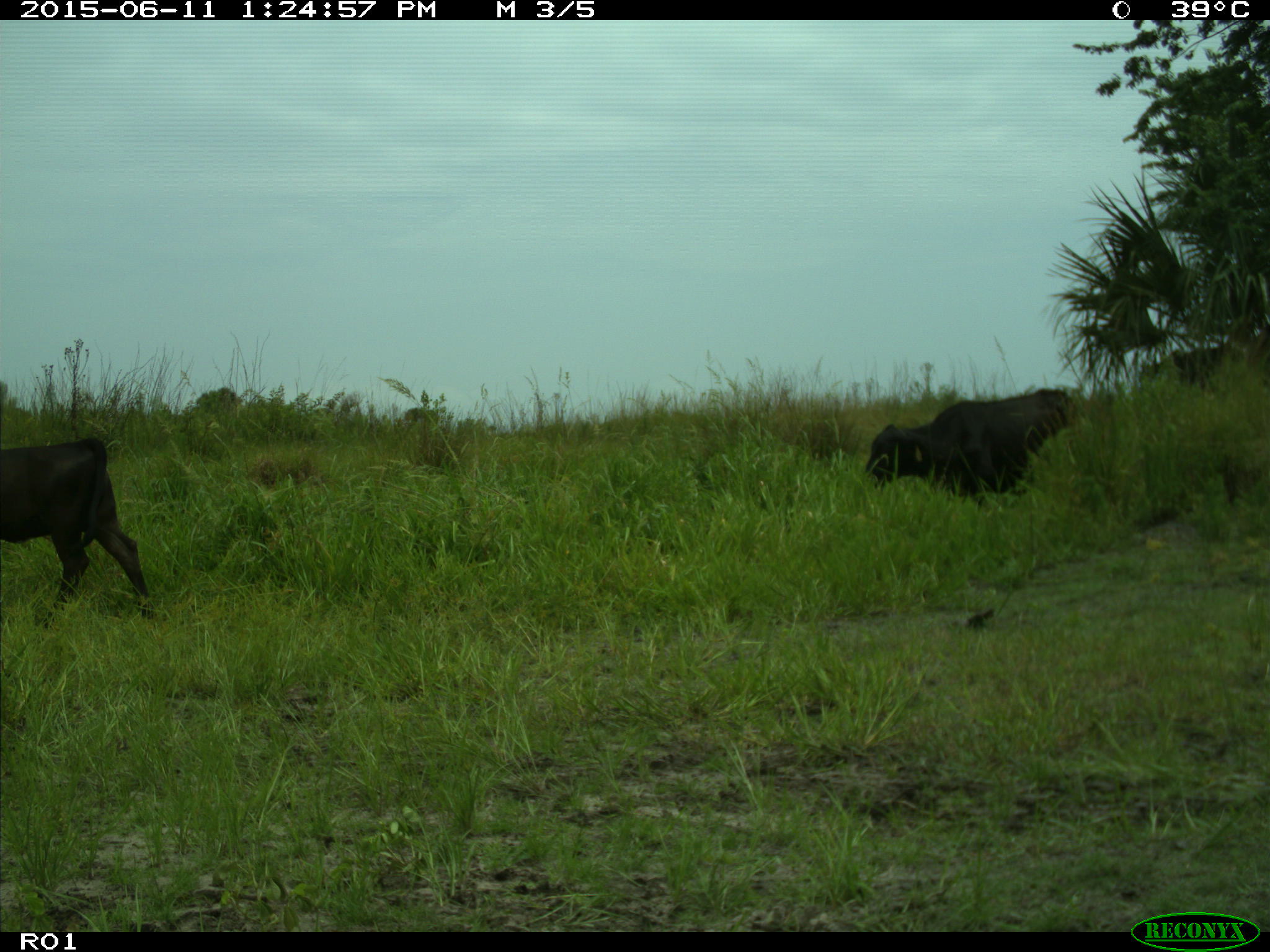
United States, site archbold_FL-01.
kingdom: Animalia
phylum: Chordata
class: Mammalia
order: Artiodactyla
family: Bovidae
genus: Bos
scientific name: Bos taurus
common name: domestic cow